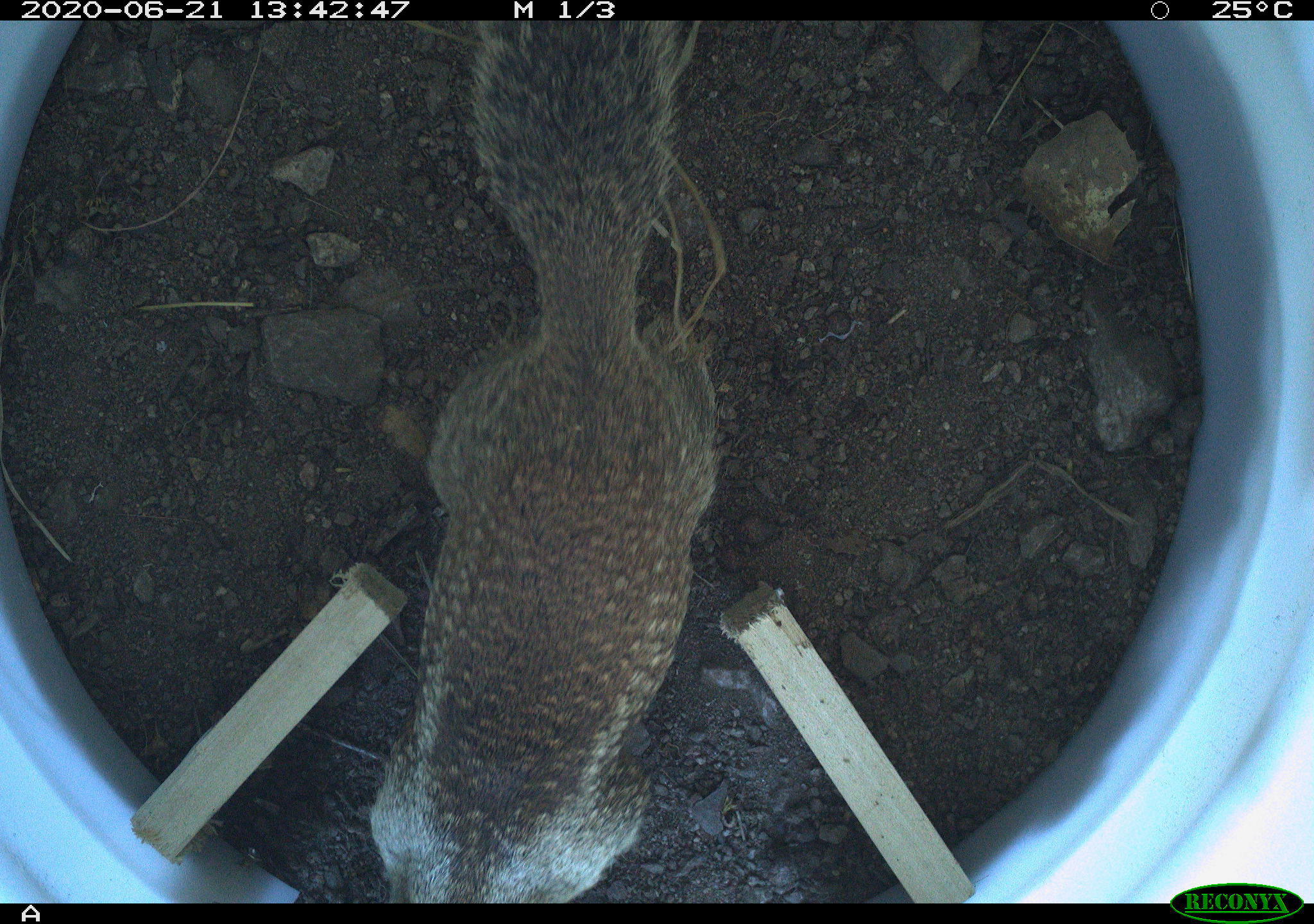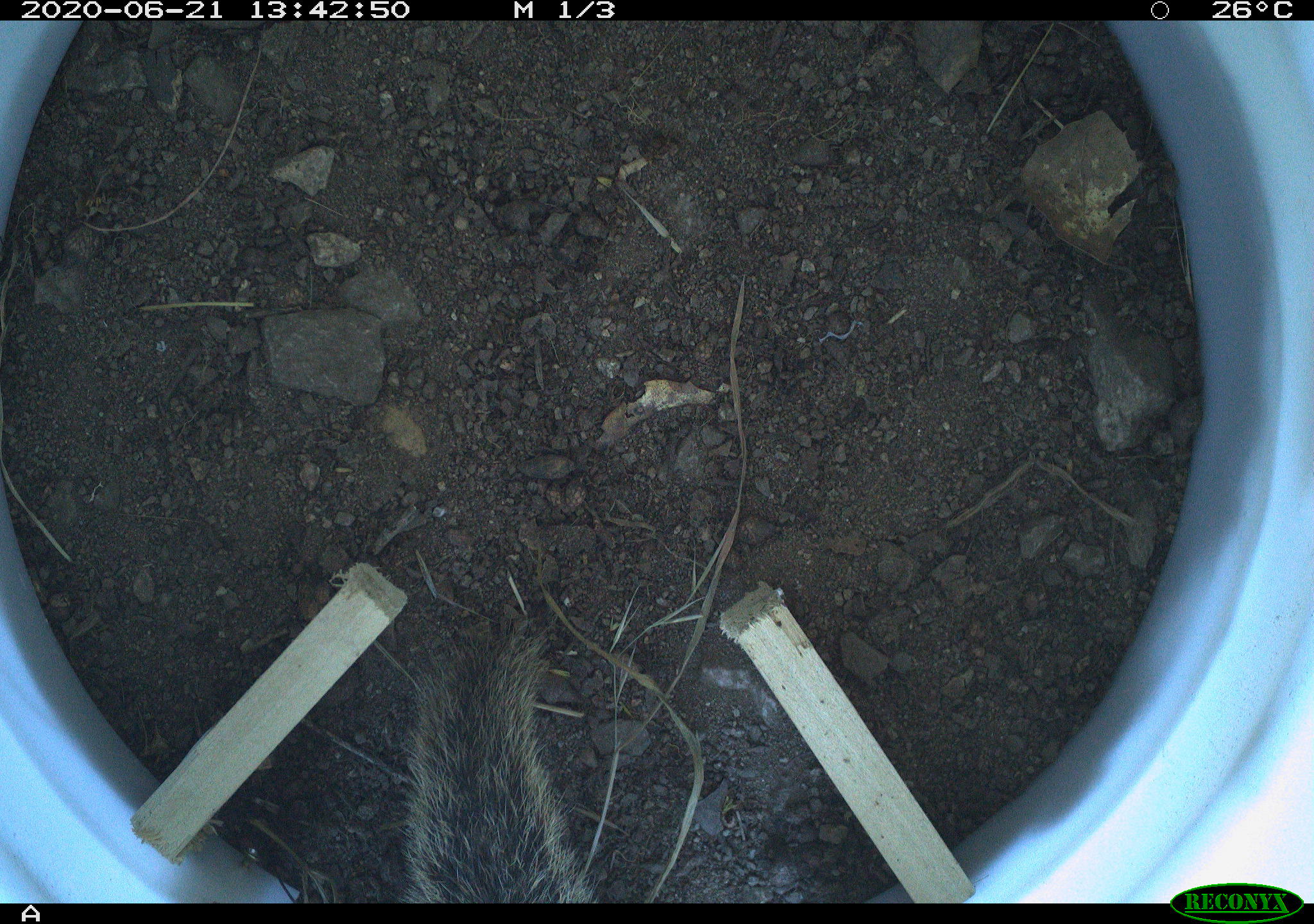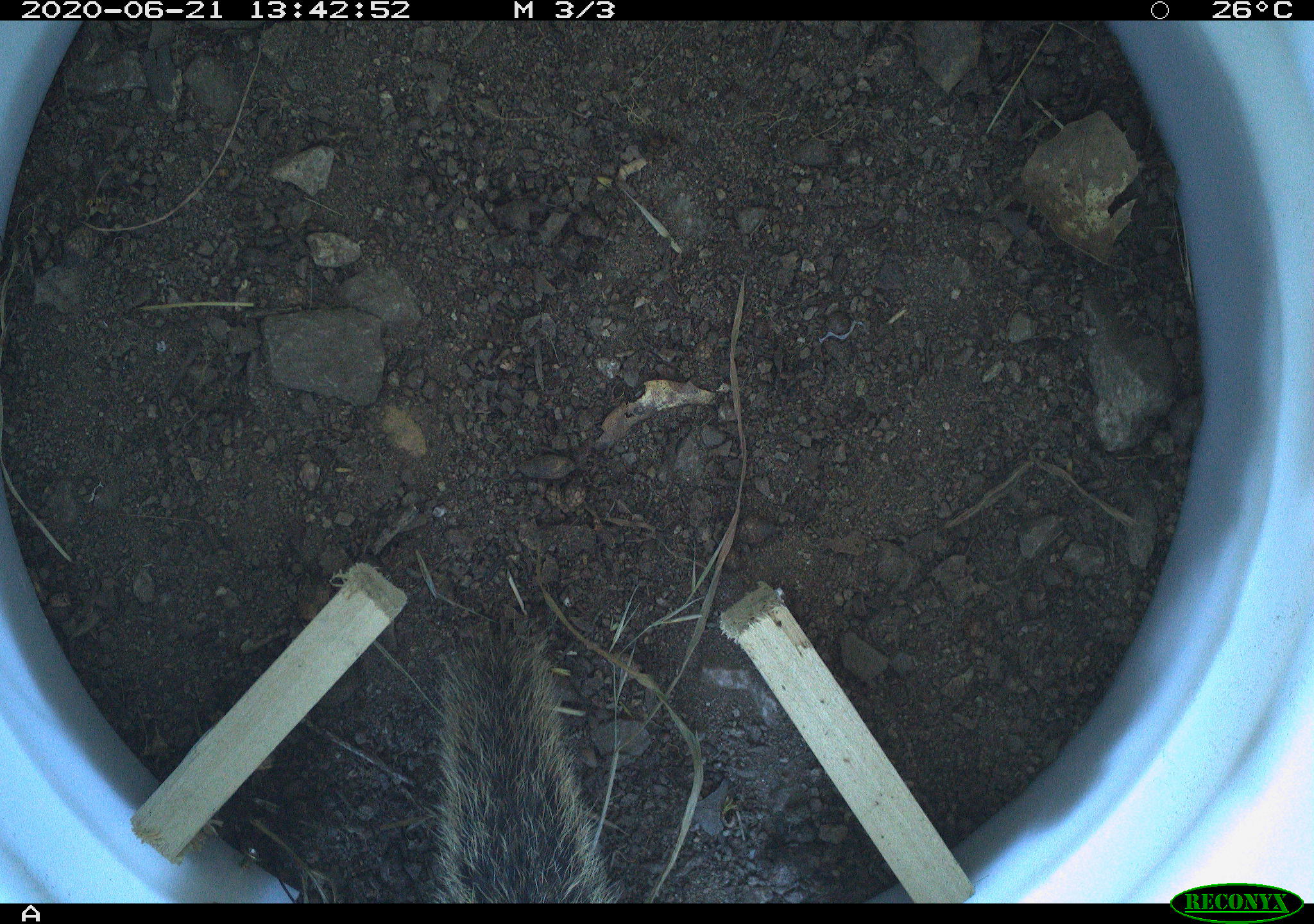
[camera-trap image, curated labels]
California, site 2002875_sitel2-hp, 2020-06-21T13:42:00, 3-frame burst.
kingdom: Animalia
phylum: Chordata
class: Mammalia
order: Rodentia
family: Sciuridae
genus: Otospermophilus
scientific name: Otospermophilus beecheyi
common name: california ground squirrel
California ground squirrel (Otospermophilus beecheyi).